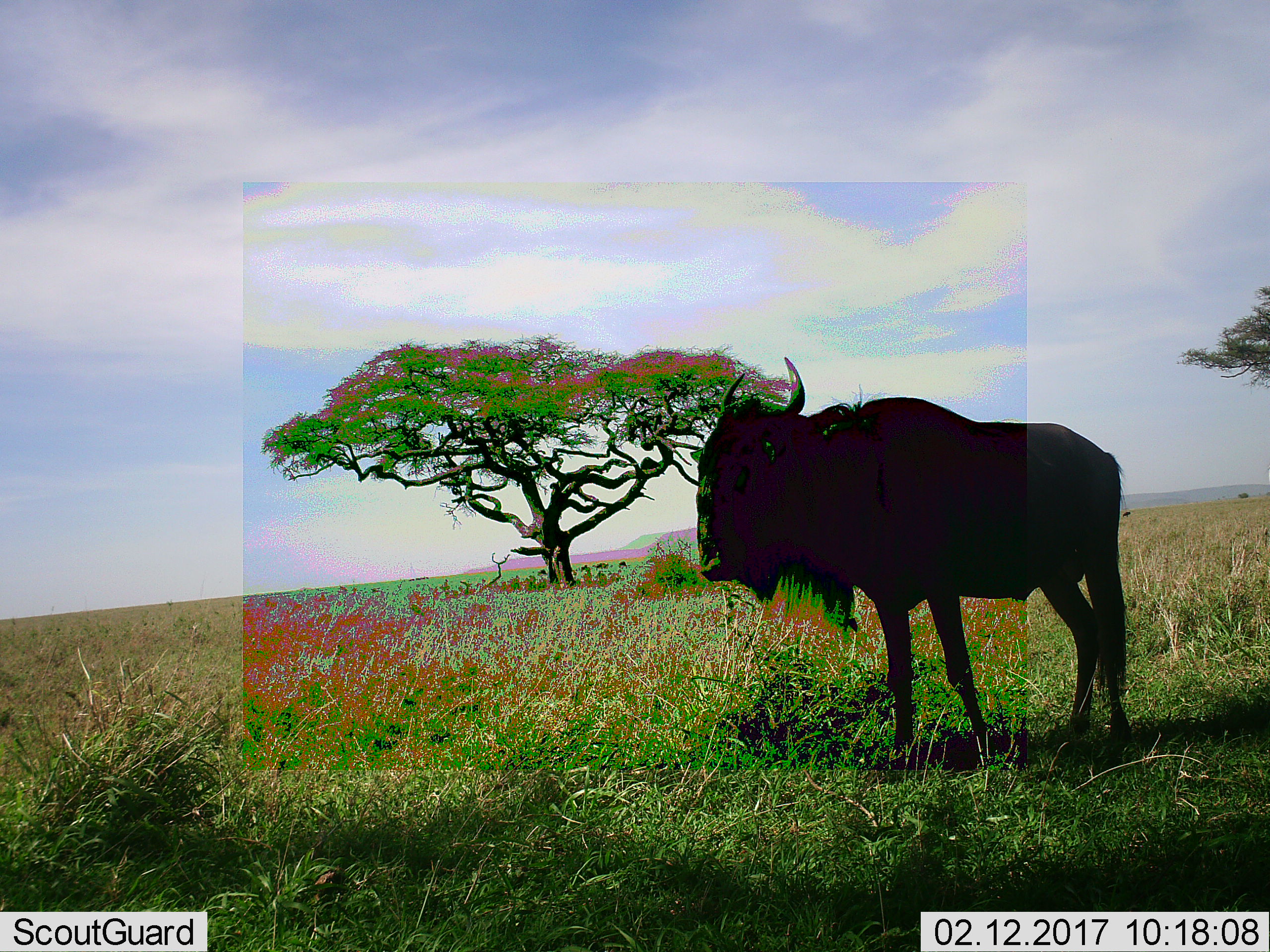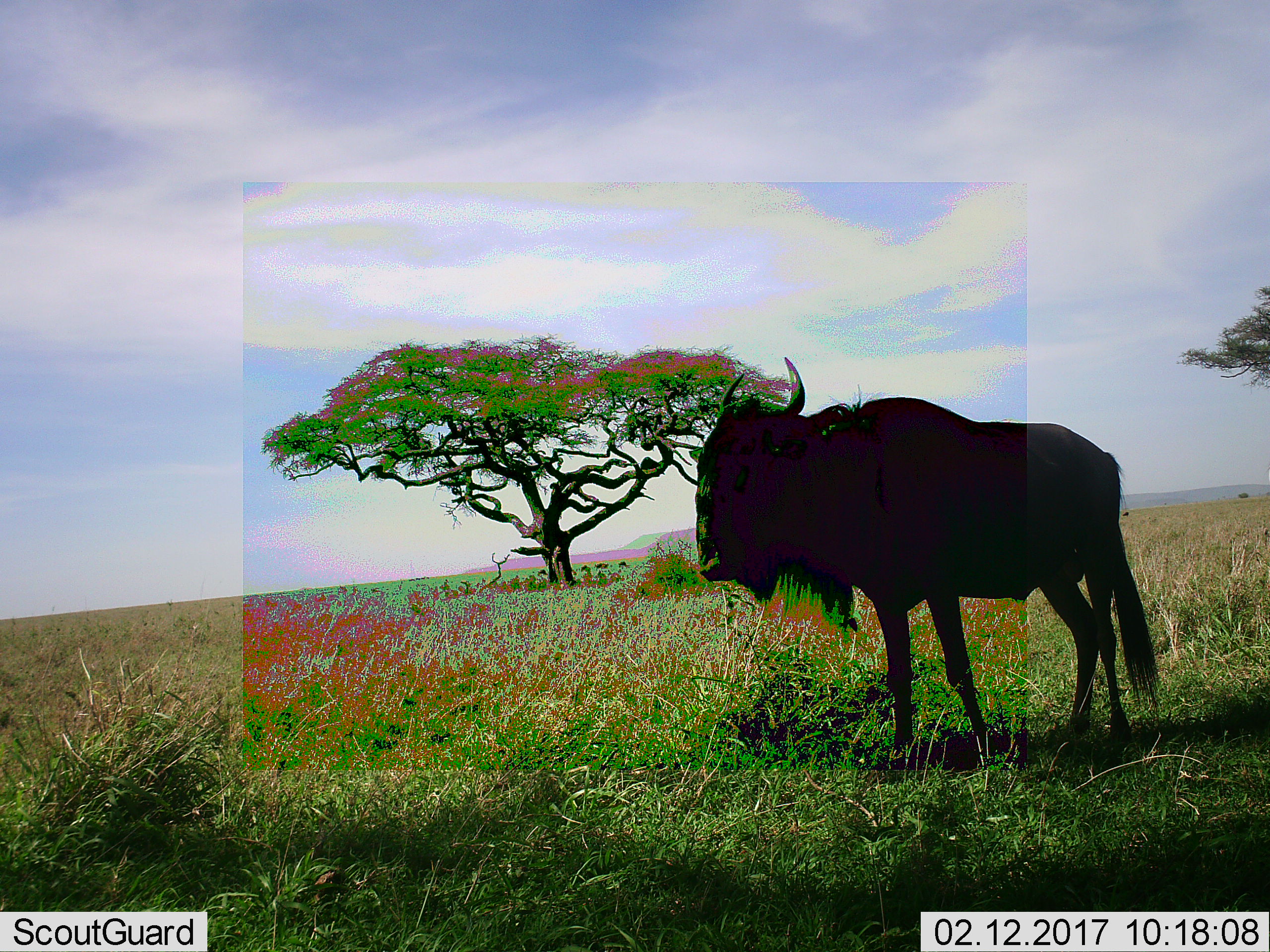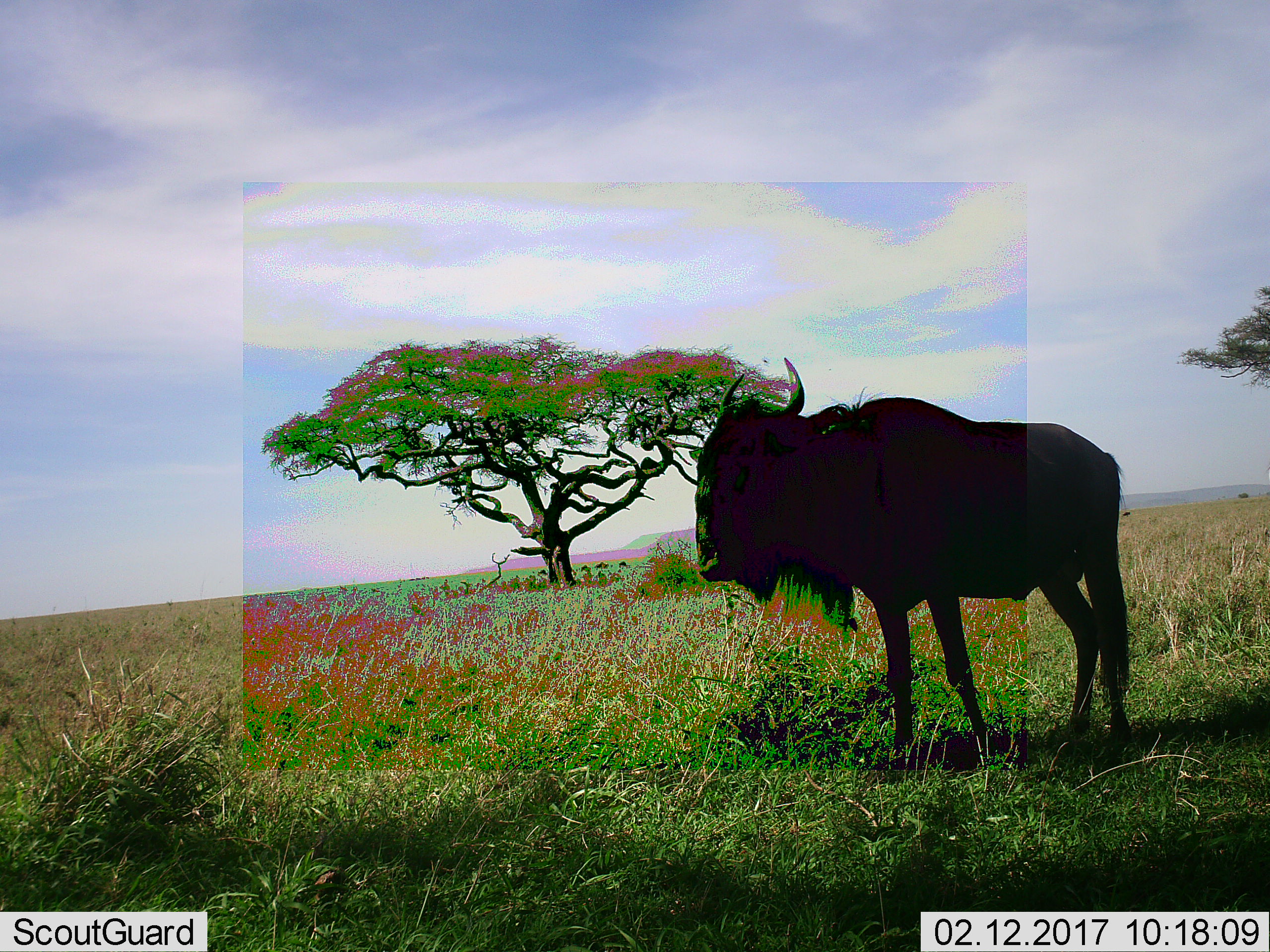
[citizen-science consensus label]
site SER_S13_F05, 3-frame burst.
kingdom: Animalia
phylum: Chordata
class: Mammalia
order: Artiodactyla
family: Bovidae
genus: Connochaetes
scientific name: Connochaetes taurinus taurinus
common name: blue wildebeest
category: wildebeestblue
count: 1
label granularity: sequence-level